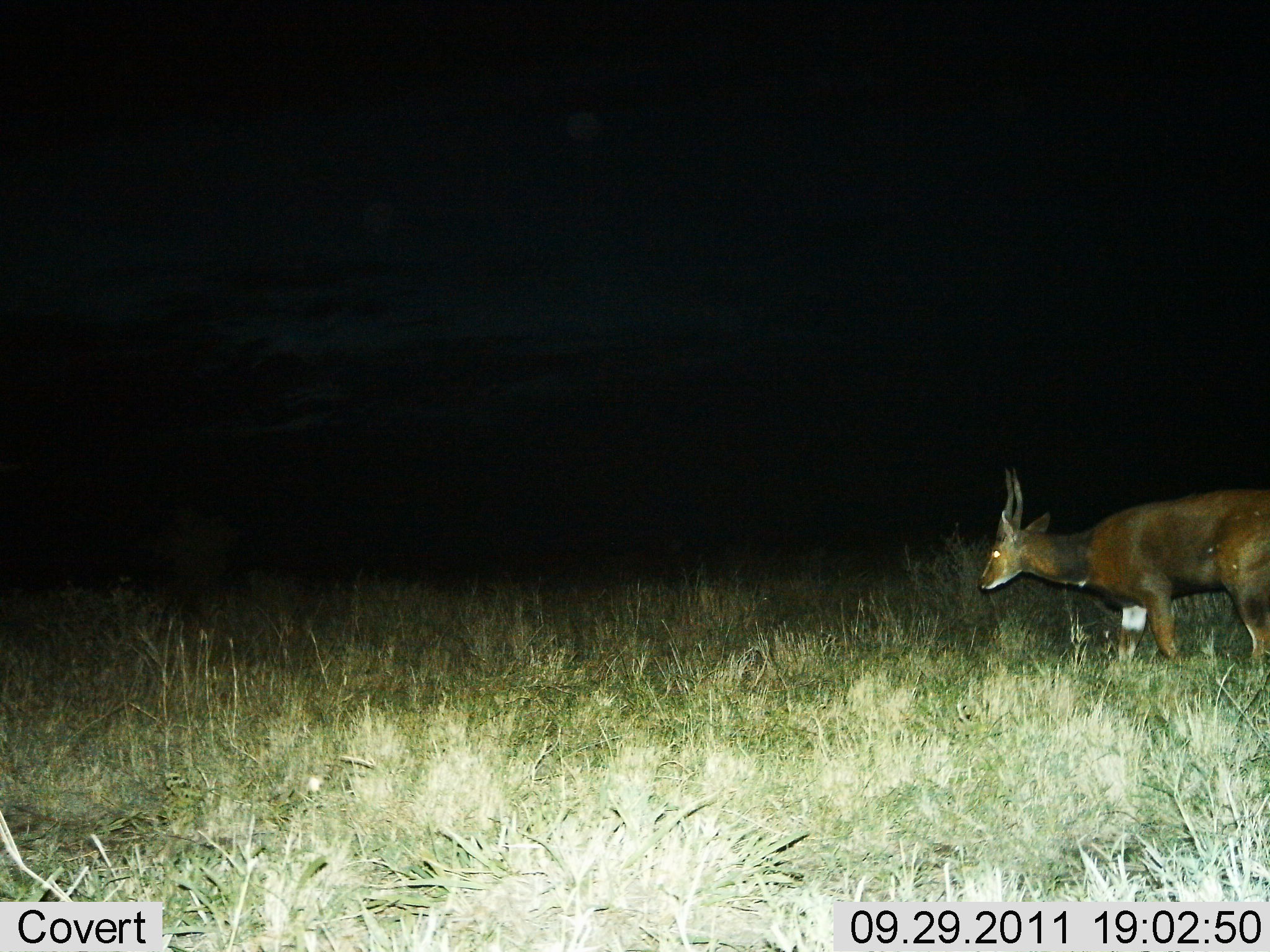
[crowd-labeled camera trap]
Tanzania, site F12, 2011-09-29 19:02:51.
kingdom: Animalia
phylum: Chordata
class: Mammalia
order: Artiodactyla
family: Bovidae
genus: Tragelaphus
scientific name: Tragelaphus scriptus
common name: bushbuck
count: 1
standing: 18%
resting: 0%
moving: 91%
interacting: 0%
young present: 0%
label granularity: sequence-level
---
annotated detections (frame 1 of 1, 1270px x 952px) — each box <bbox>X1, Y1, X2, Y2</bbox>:
animal: <bbox>976, 468, 1270, 671</bbox>